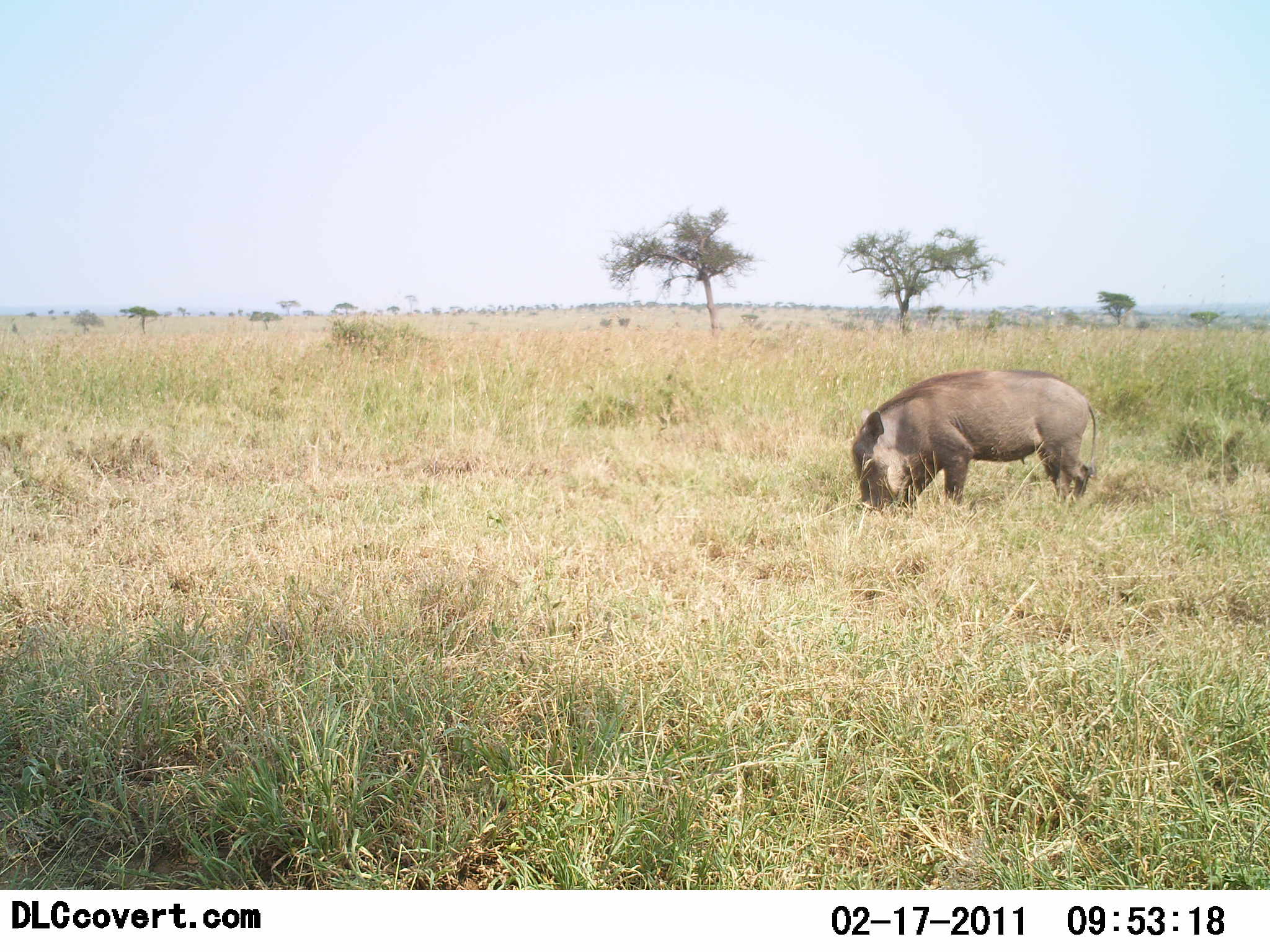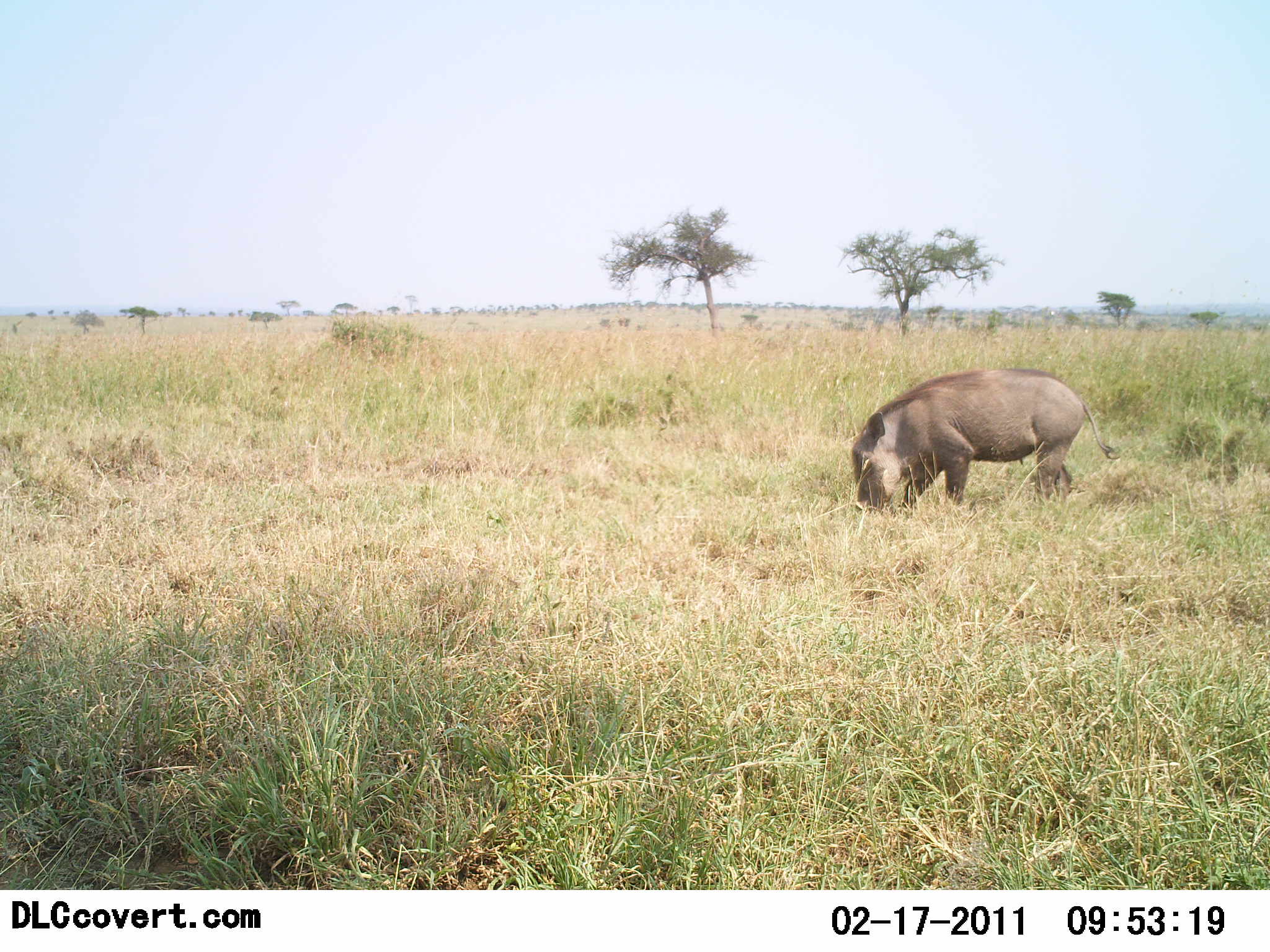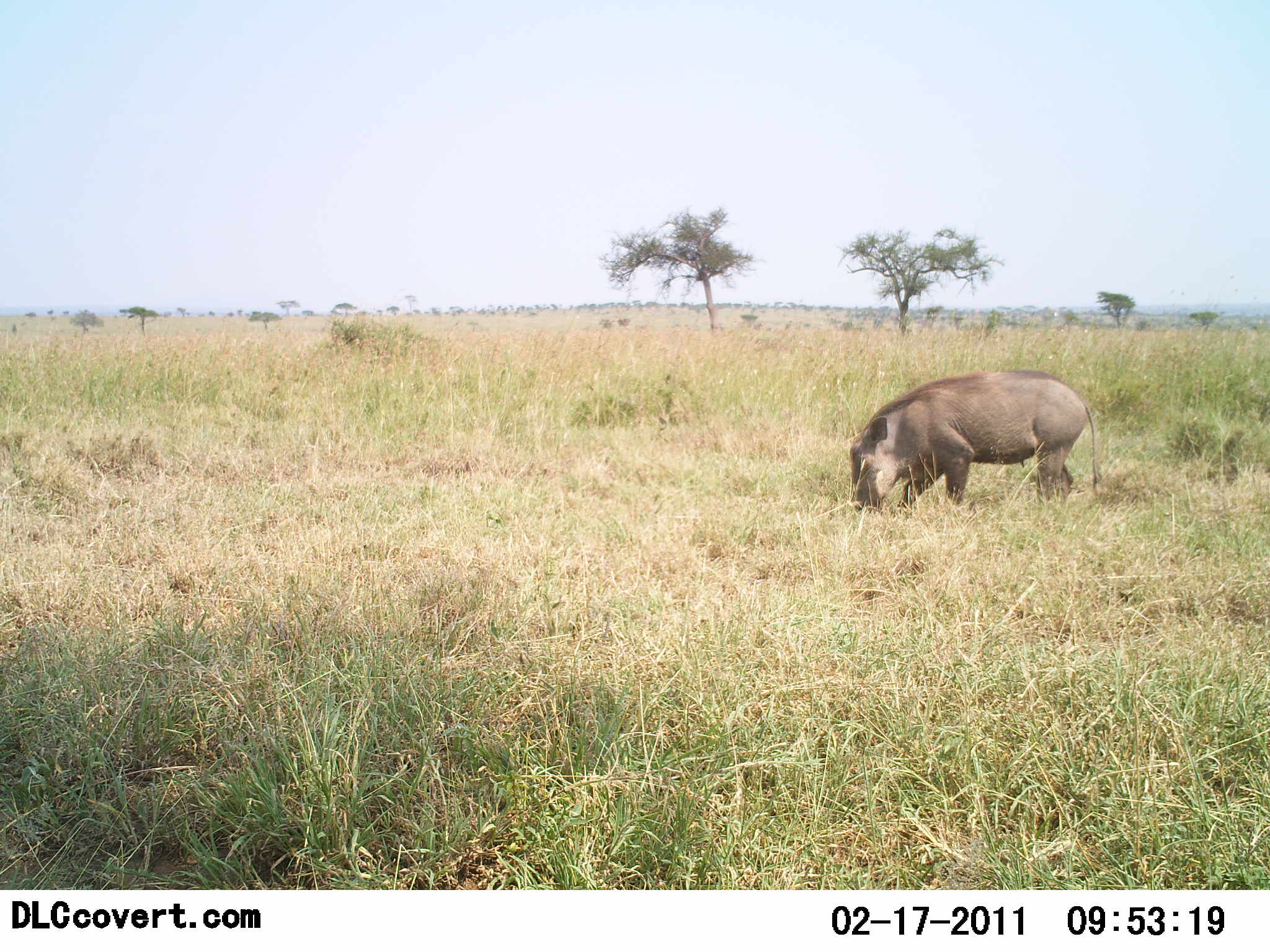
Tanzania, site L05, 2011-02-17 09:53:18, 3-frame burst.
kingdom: Animalia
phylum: Chordata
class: Mammalia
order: Artiodactyla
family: Suidae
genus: Phacochoerus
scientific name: Phacochoerus africanus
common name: warthog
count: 1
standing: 38%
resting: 0%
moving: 0%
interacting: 0%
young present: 0%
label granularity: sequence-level